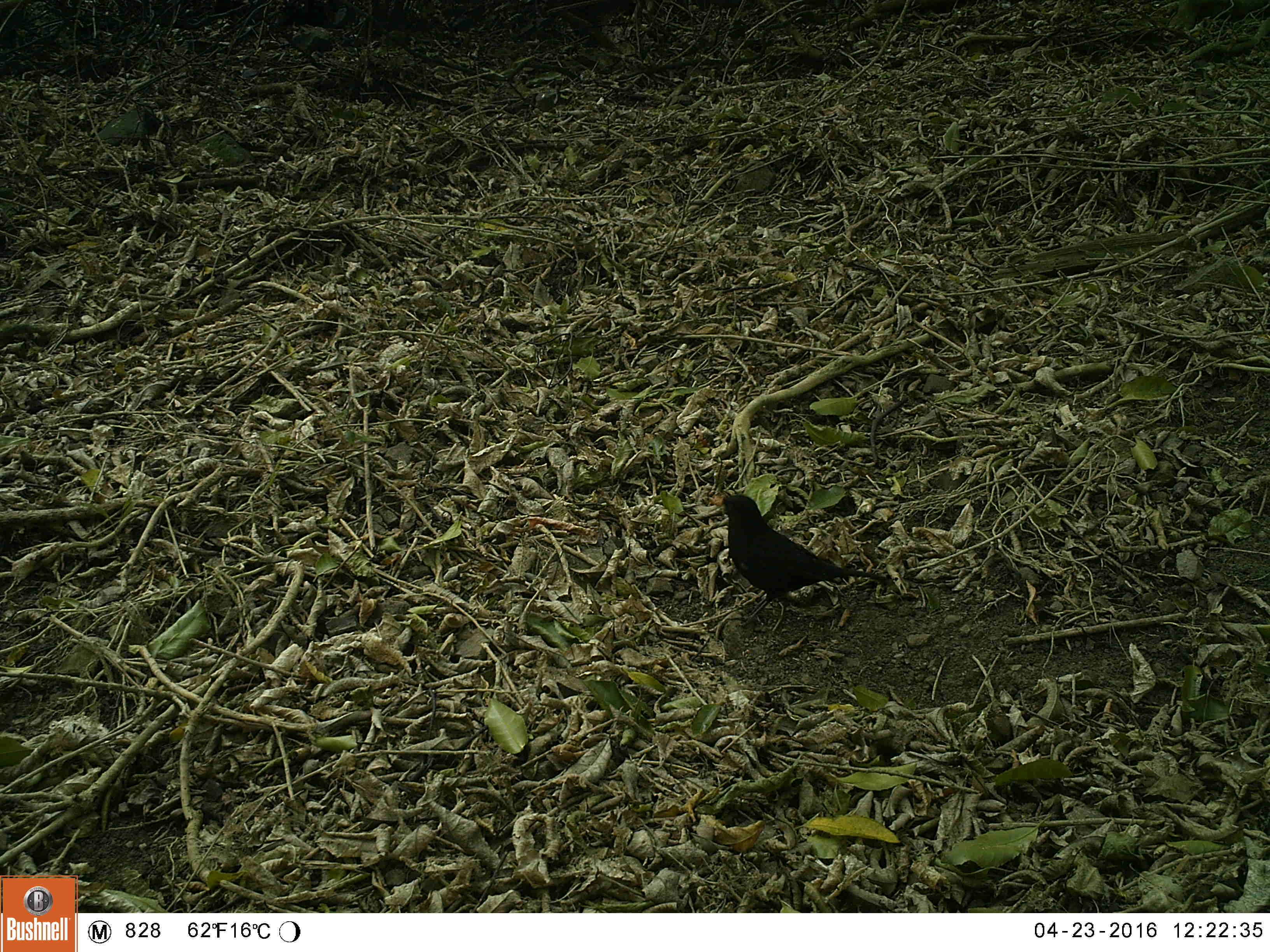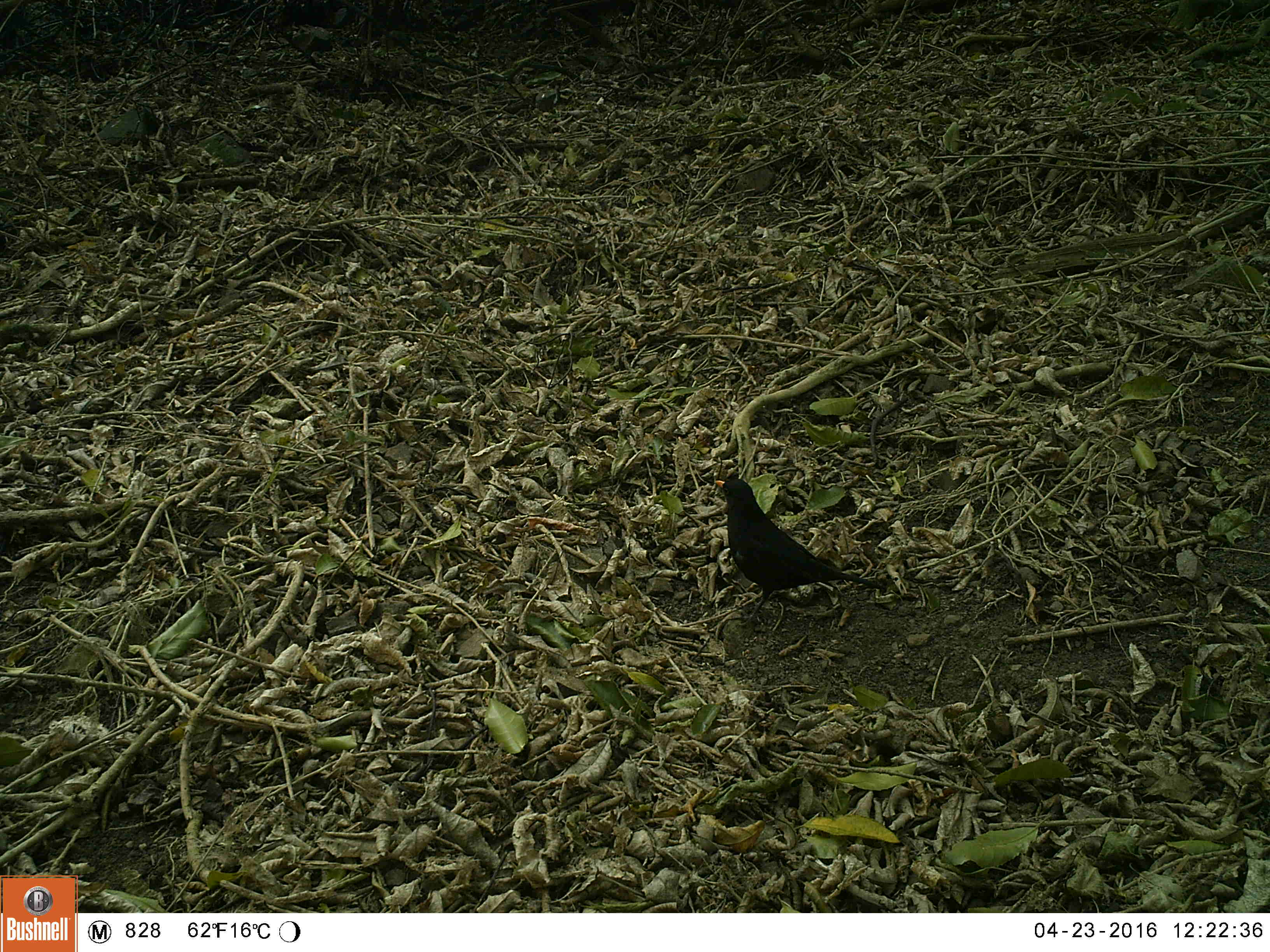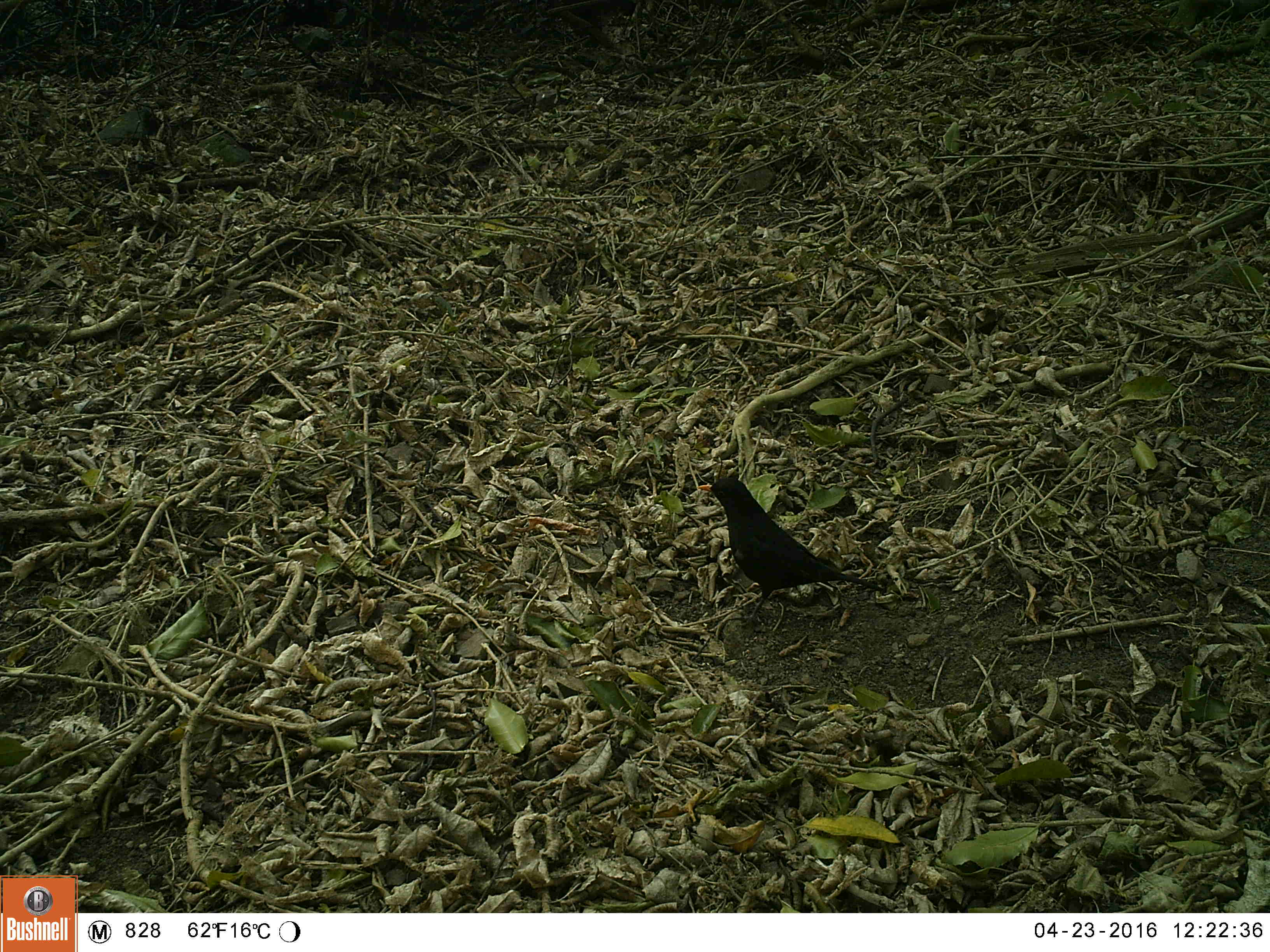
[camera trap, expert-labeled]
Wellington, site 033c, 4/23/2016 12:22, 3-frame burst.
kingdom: Animalia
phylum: Chordata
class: Aves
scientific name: Aves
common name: bird